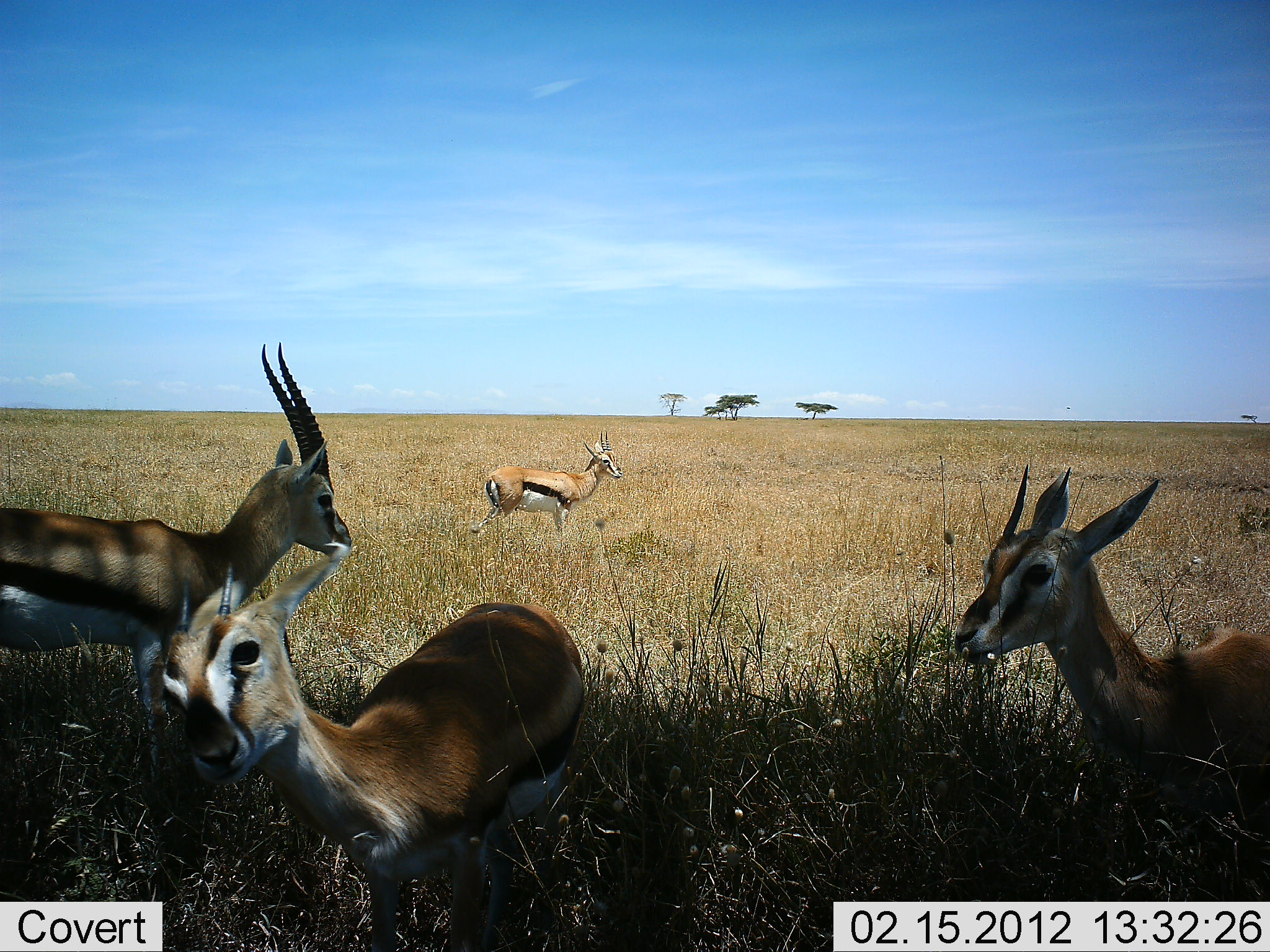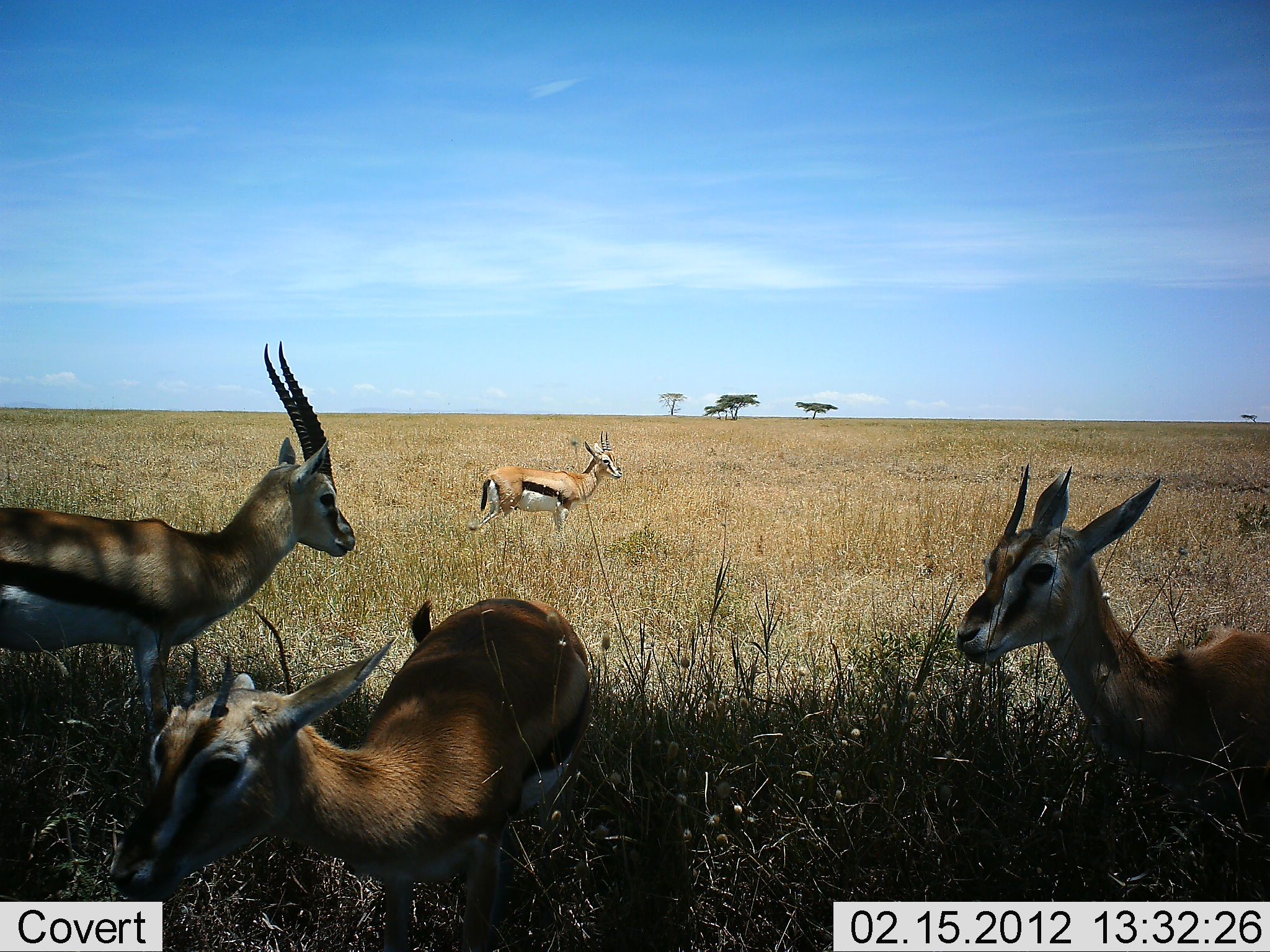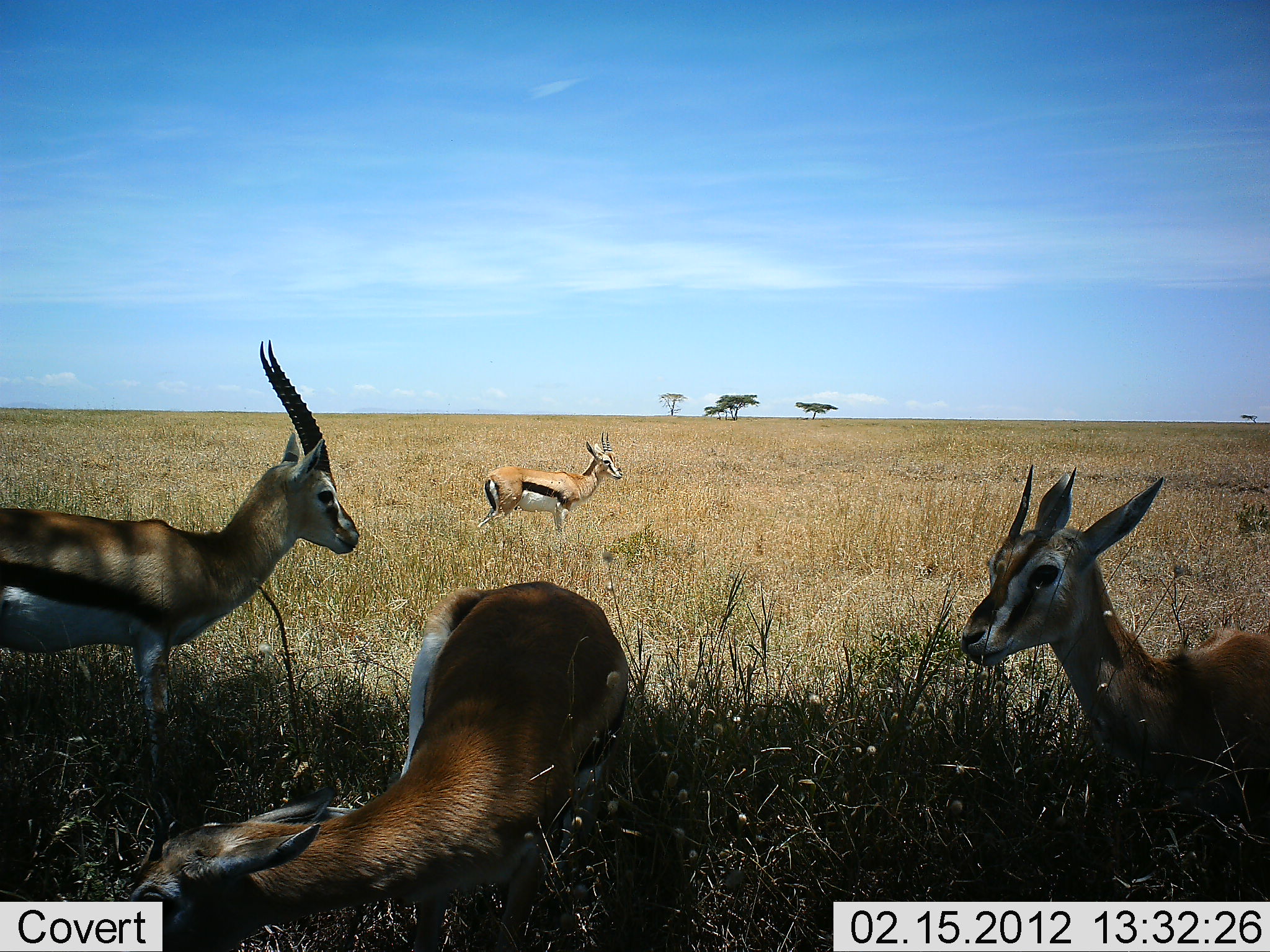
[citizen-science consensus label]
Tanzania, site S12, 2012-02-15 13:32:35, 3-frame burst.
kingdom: Animalia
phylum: Chordata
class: Mammalia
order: Artiodactyla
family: Bovidae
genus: Eudorcas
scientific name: Eudorcas thomsonii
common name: thomson's gazelle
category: gazellethomsons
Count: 4.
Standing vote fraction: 80%.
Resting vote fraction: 24%.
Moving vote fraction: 8%.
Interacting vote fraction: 0%.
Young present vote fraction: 16%.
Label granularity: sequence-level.